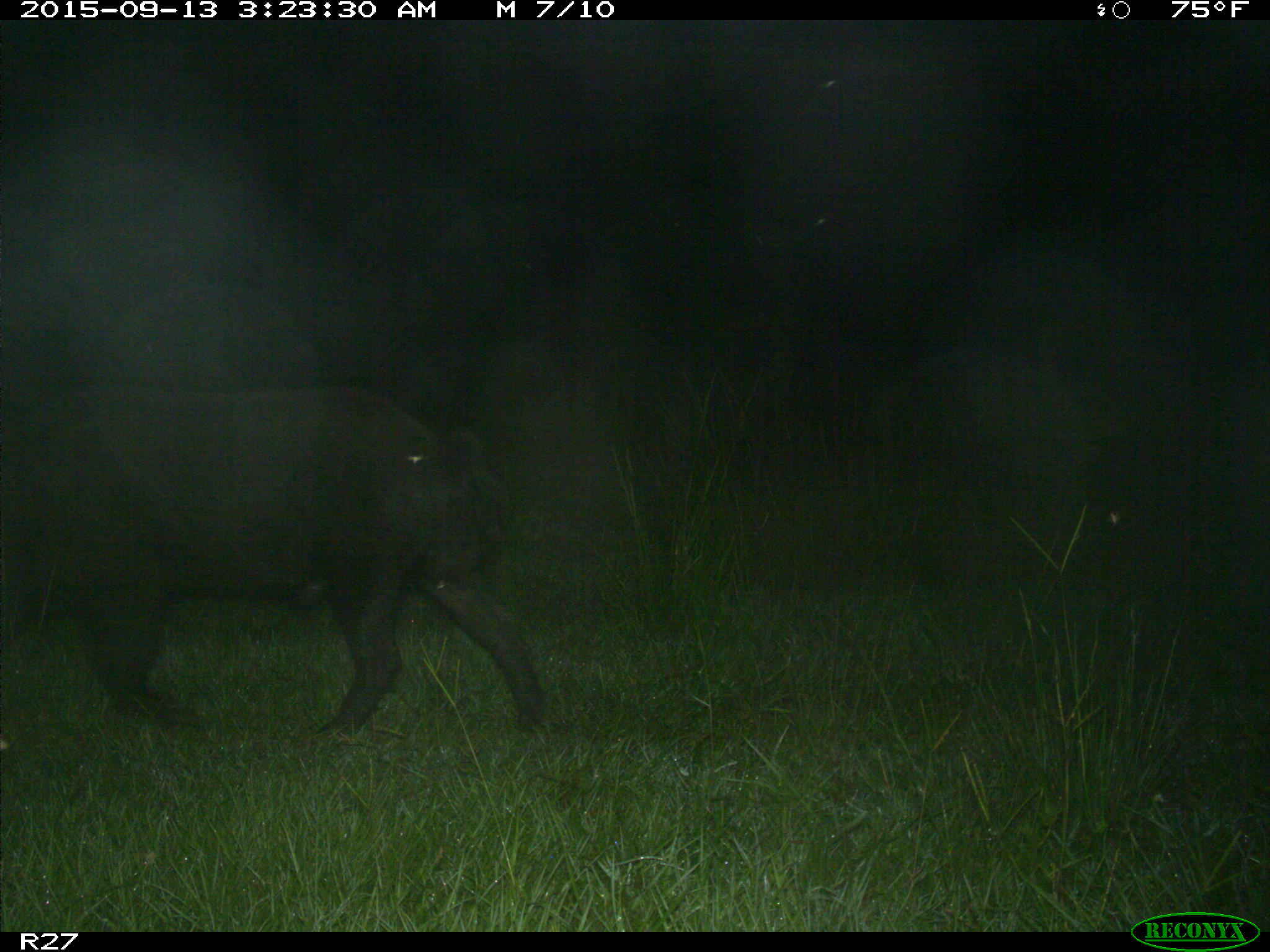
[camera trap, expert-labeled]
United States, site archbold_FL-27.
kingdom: Animalia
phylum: Chordata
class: Mammalia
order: Artiodactyla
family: Suidae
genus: Sus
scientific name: Sus scrofa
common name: wild boar